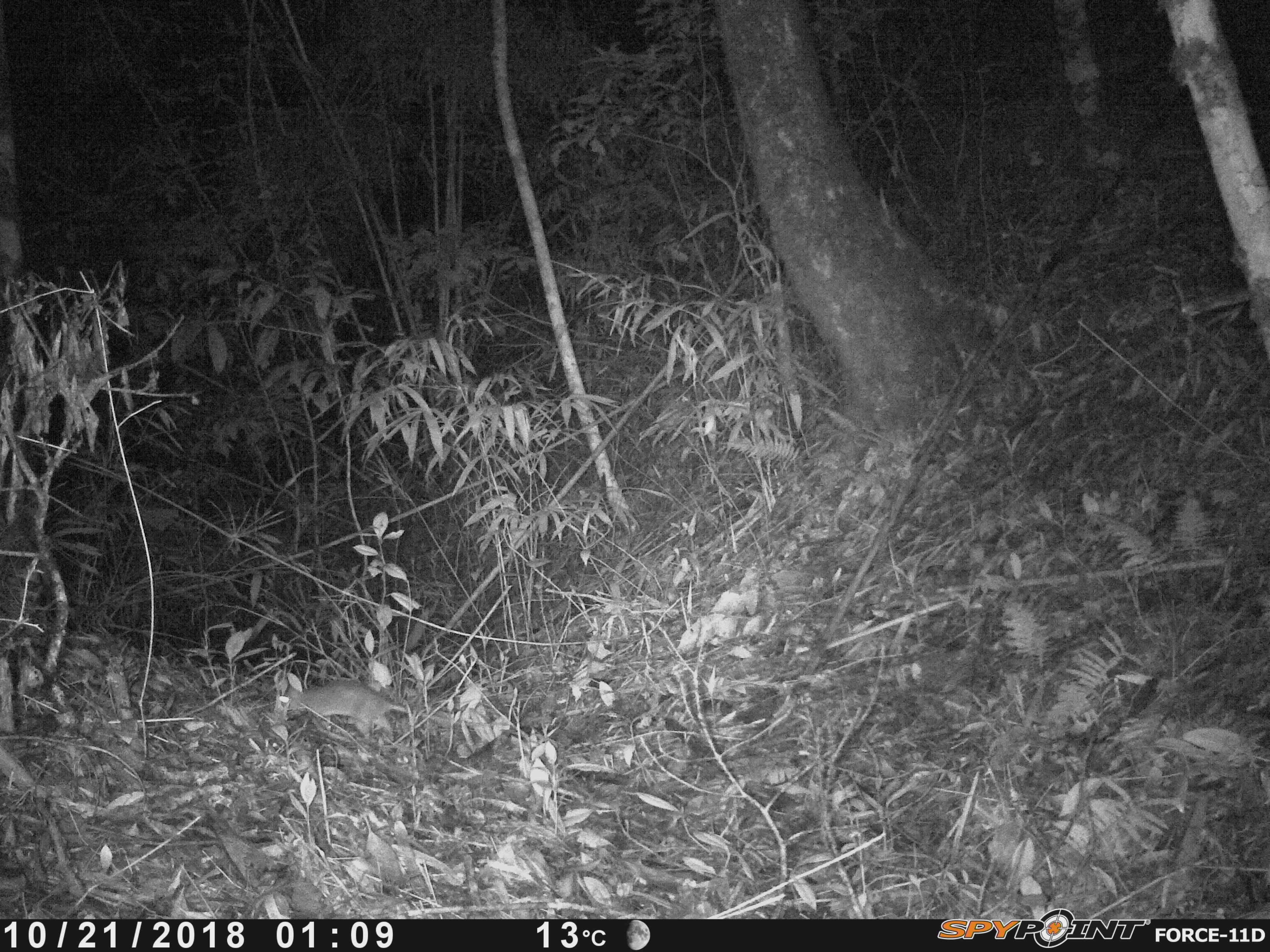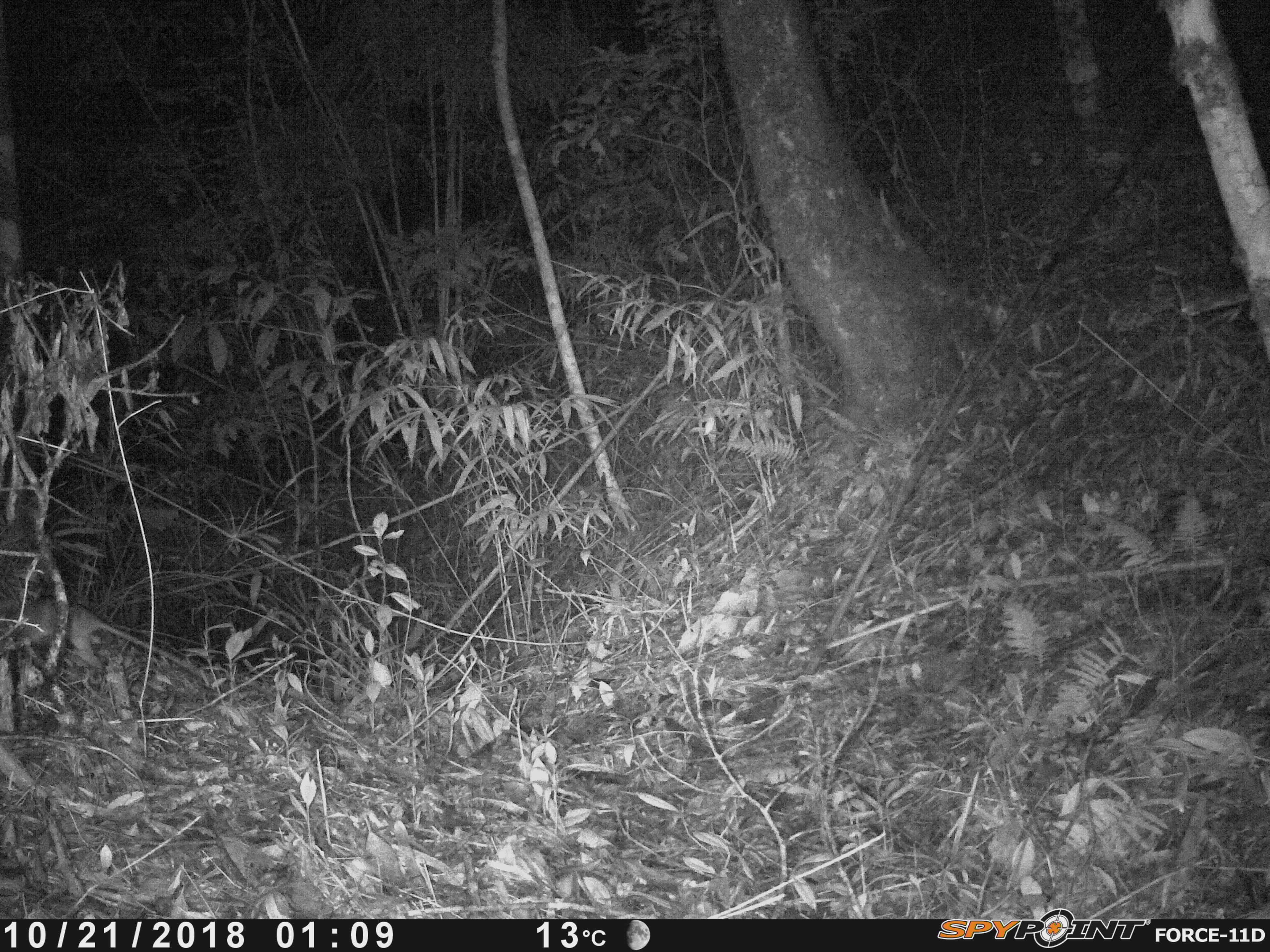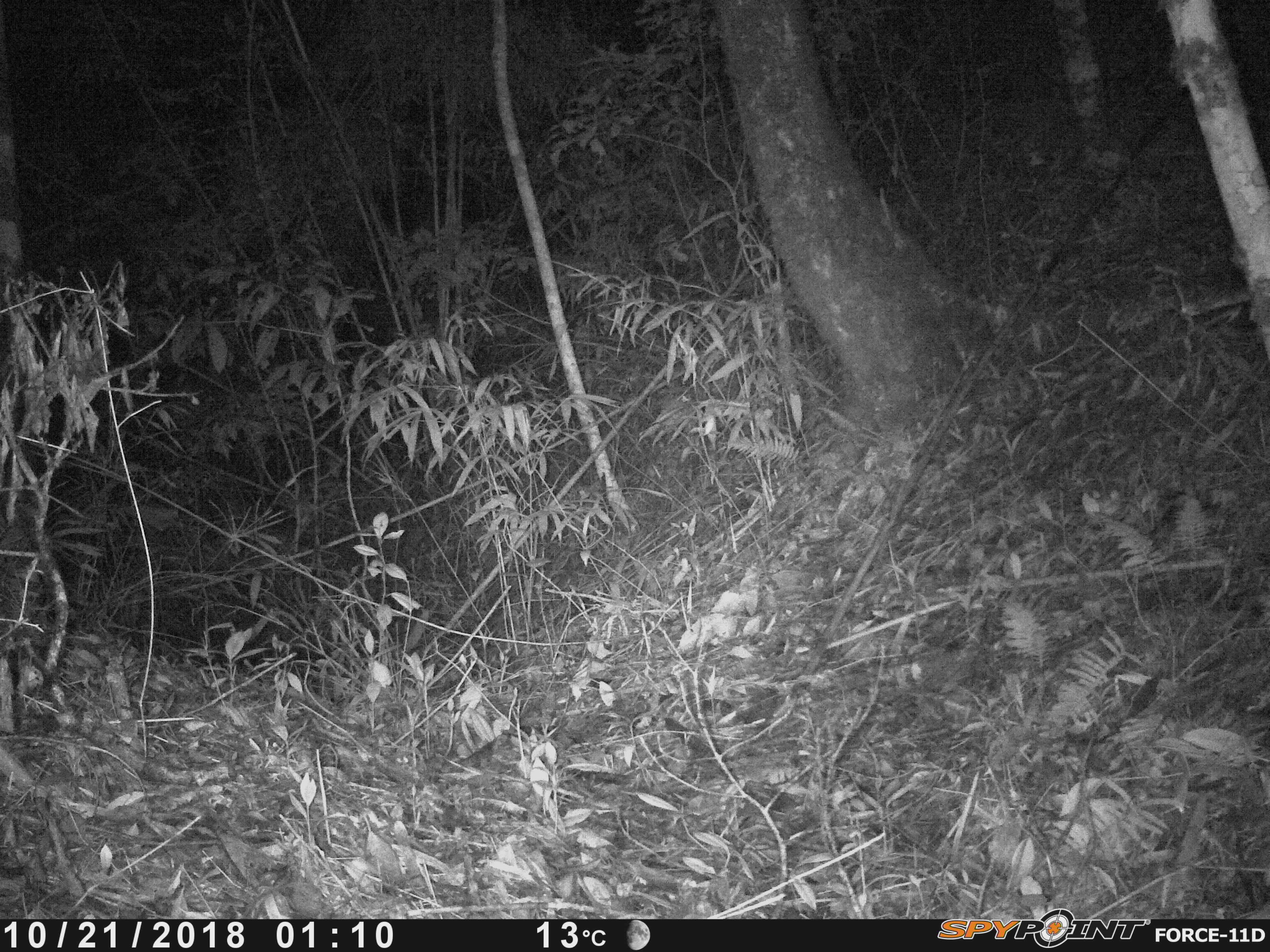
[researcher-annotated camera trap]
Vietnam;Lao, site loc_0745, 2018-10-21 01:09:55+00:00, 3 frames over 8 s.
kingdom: Animalia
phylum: Chordata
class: Mammalia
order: Rodentia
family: Muridae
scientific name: Muridae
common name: old-world mice and rats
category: unidentified murid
Unidentified murid (old-world mice and rats) (Muridae). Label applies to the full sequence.